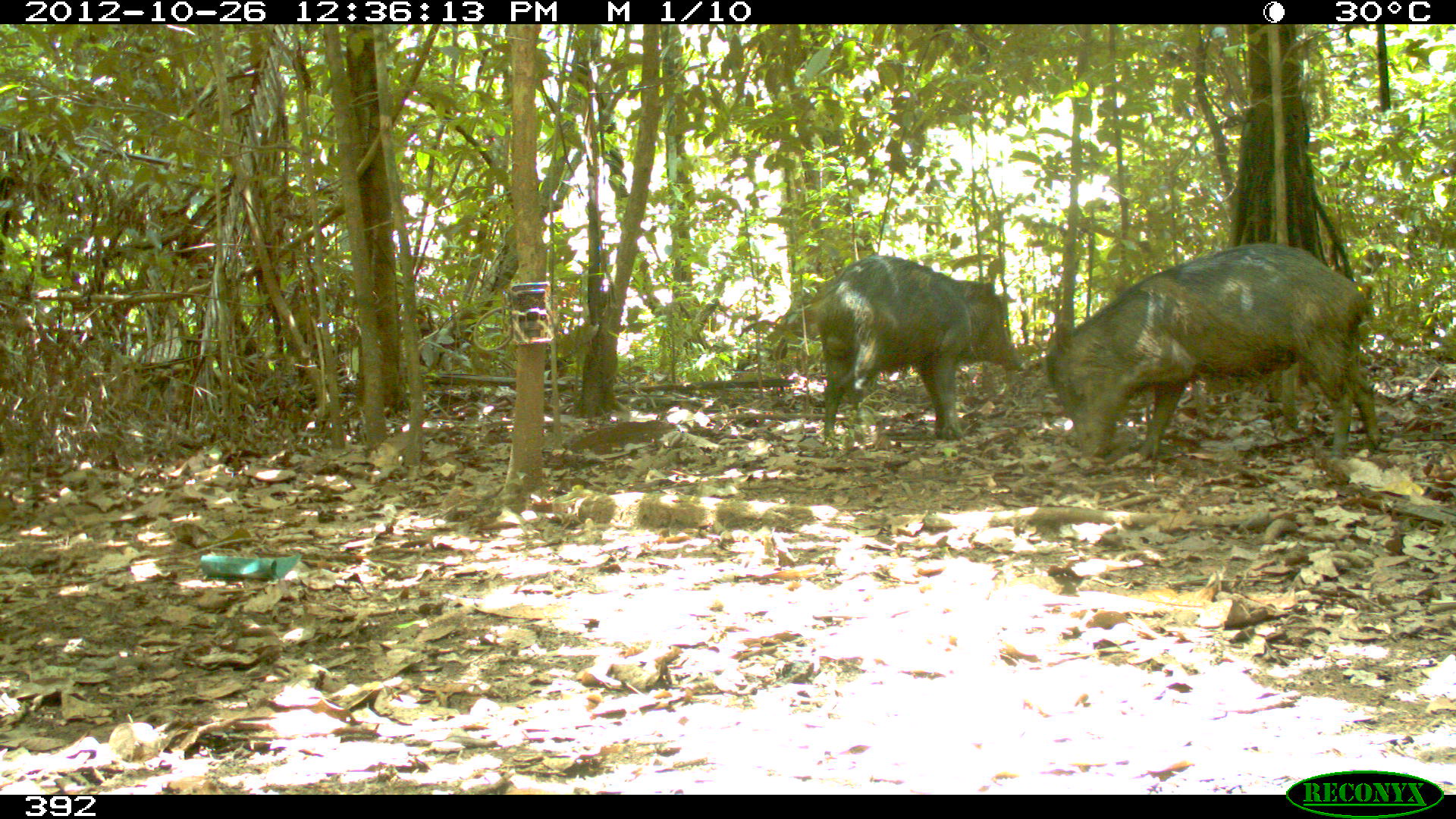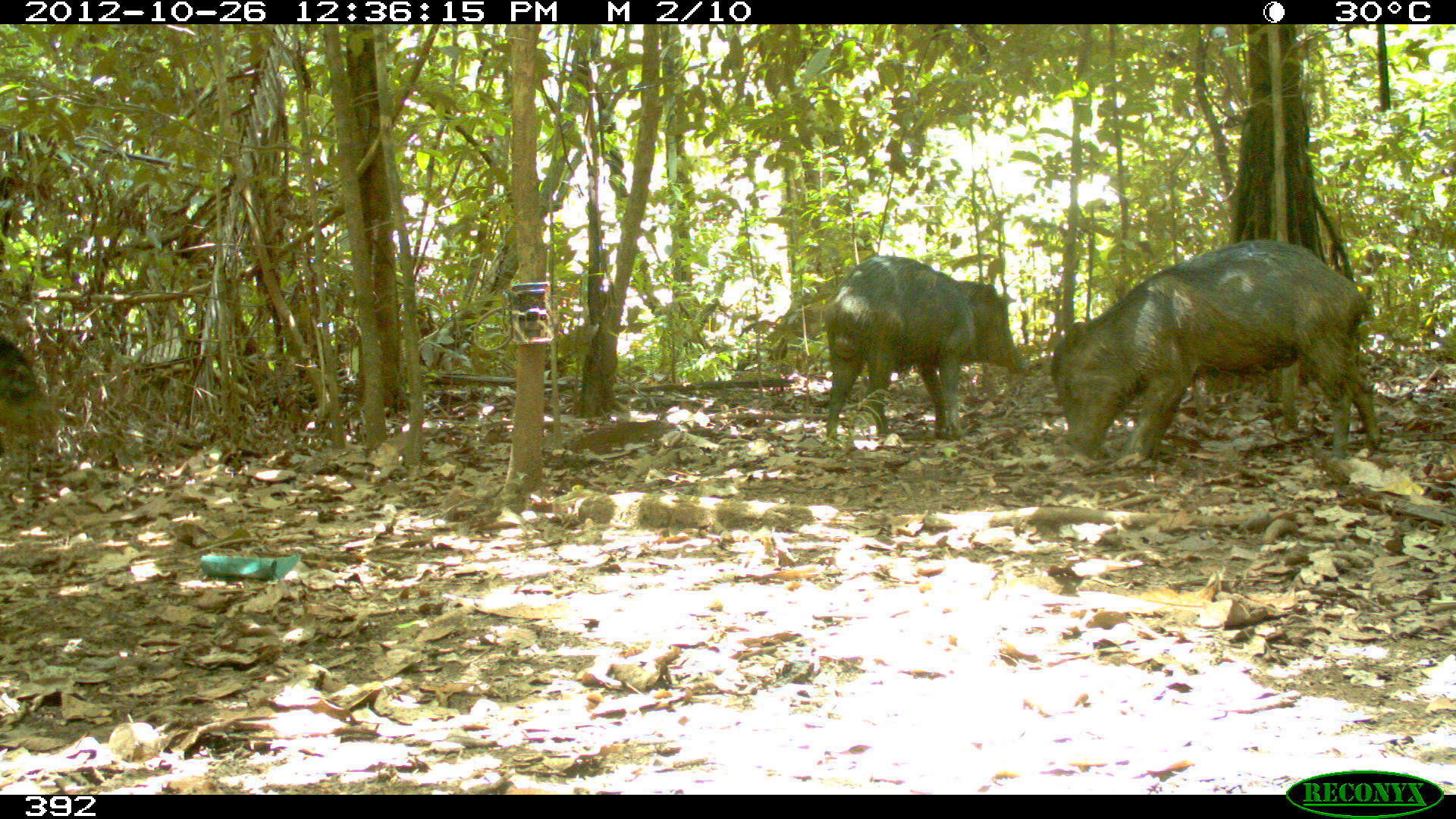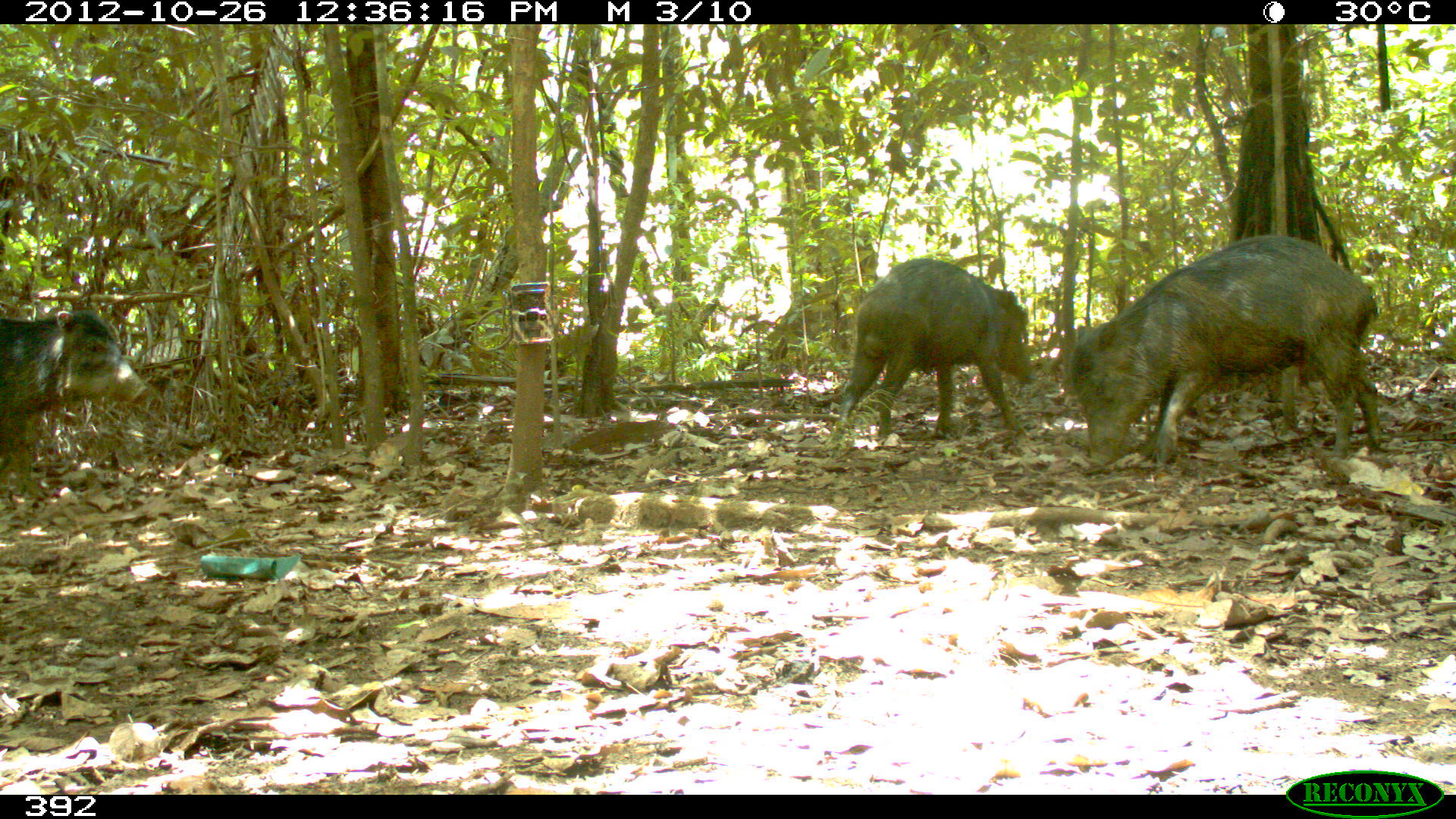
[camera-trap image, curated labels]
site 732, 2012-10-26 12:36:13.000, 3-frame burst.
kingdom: Animalia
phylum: Chordata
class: Mammalia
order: Artiodactyla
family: Tayassuidae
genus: Tayassu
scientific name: Tayassu pecari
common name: white-lipped peccary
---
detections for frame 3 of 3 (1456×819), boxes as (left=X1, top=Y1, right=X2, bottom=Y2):
tayassu pecari: (left=1069, top=234, right=1384, bottom=467); (left=827, top=254, right=1034, bottom=451); (left=0, top=311, right=145, bottom=493)